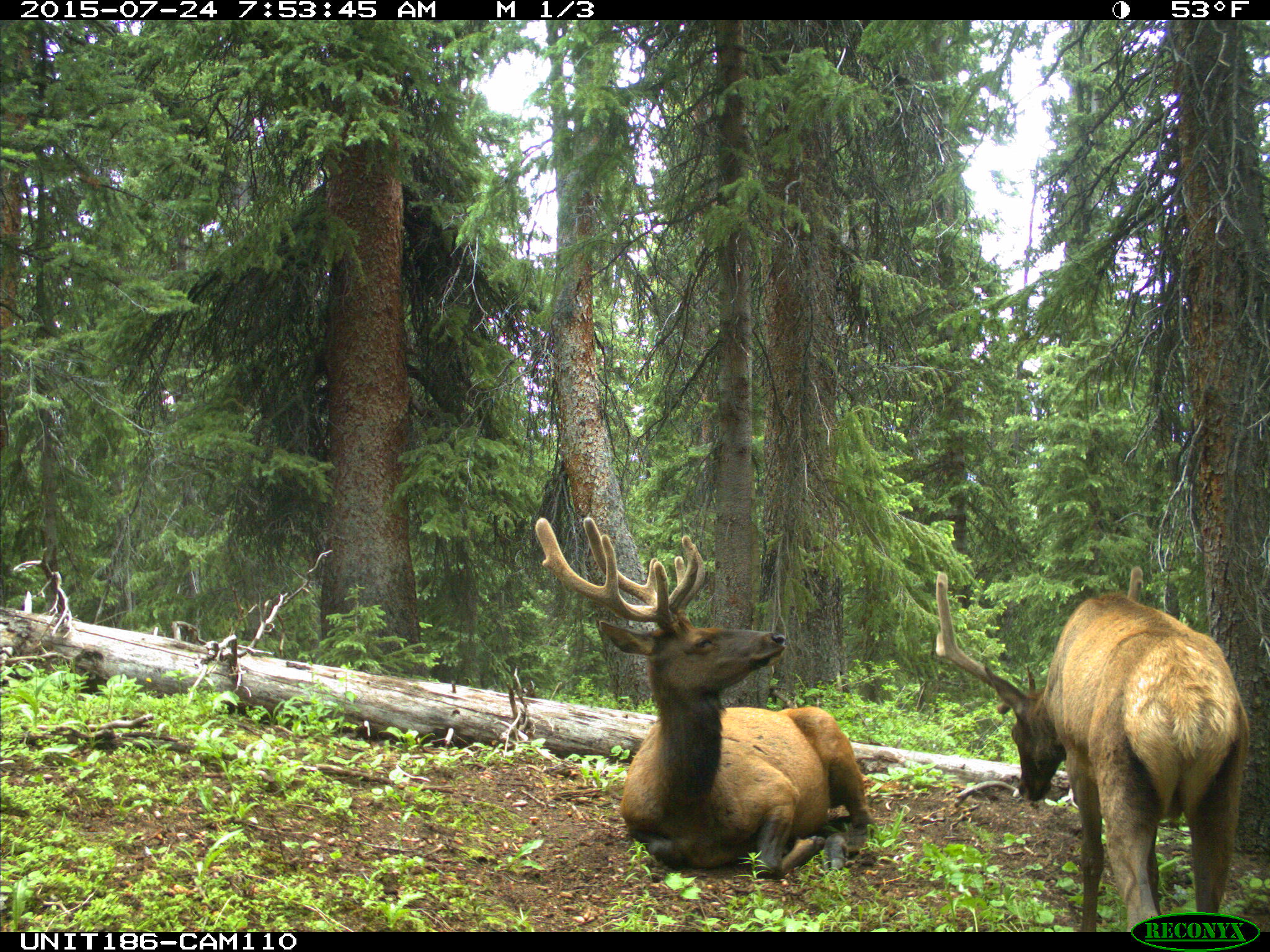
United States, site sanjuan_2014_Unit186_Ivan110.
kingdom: Animalia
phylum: Chordata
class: Mammalia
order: Artiodactyla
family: Cervidae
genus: Cervus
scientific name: Cervus elaphus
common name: red deer